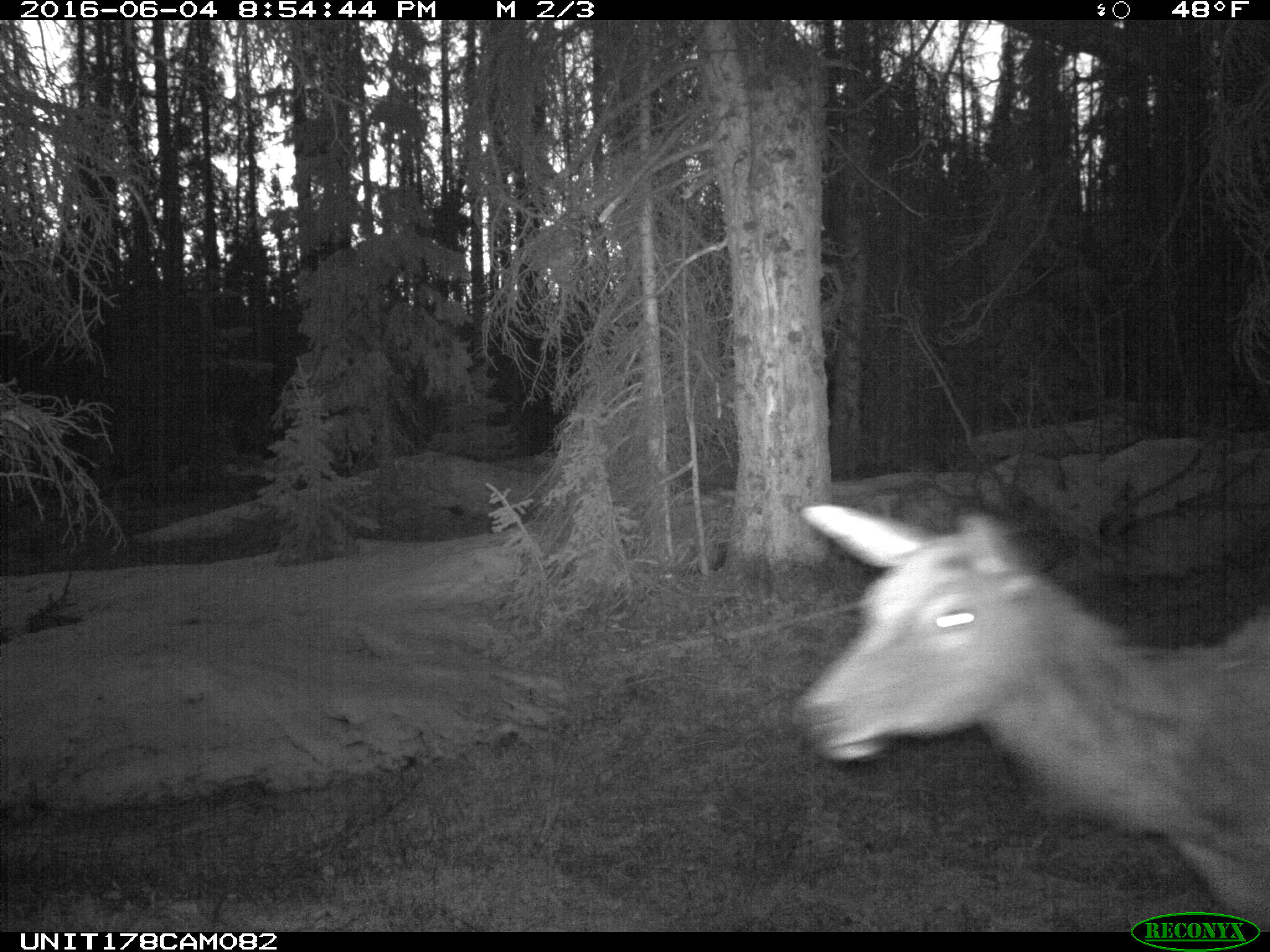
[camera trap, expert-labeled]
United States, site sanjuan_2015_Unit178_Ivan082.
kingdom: Animalia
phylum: Chordata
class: Mammalia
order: Artiodactyla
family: Cervidae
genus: Cervus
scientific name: Cervus elaphus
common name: red deer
Cervus elaphus (red deer).